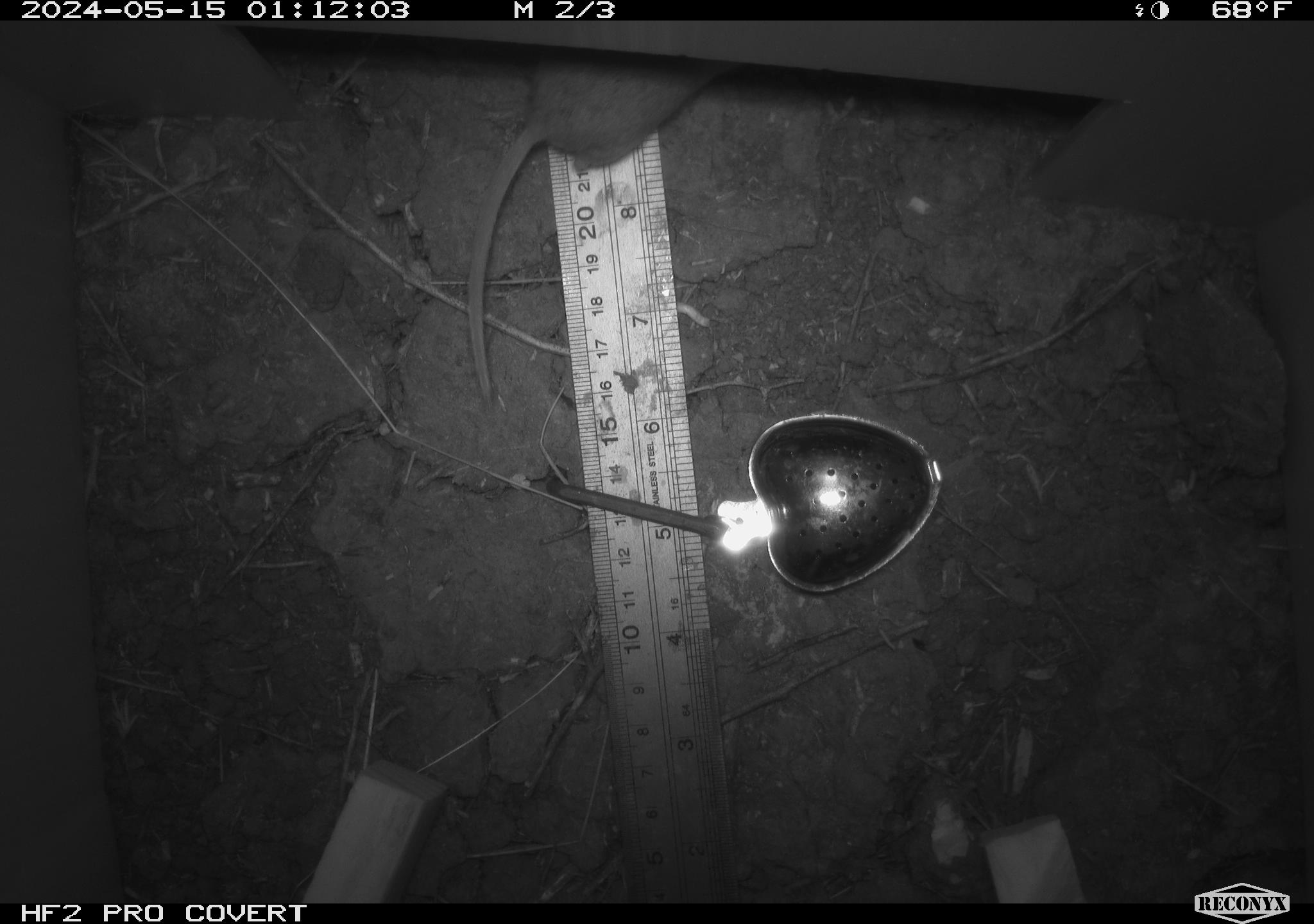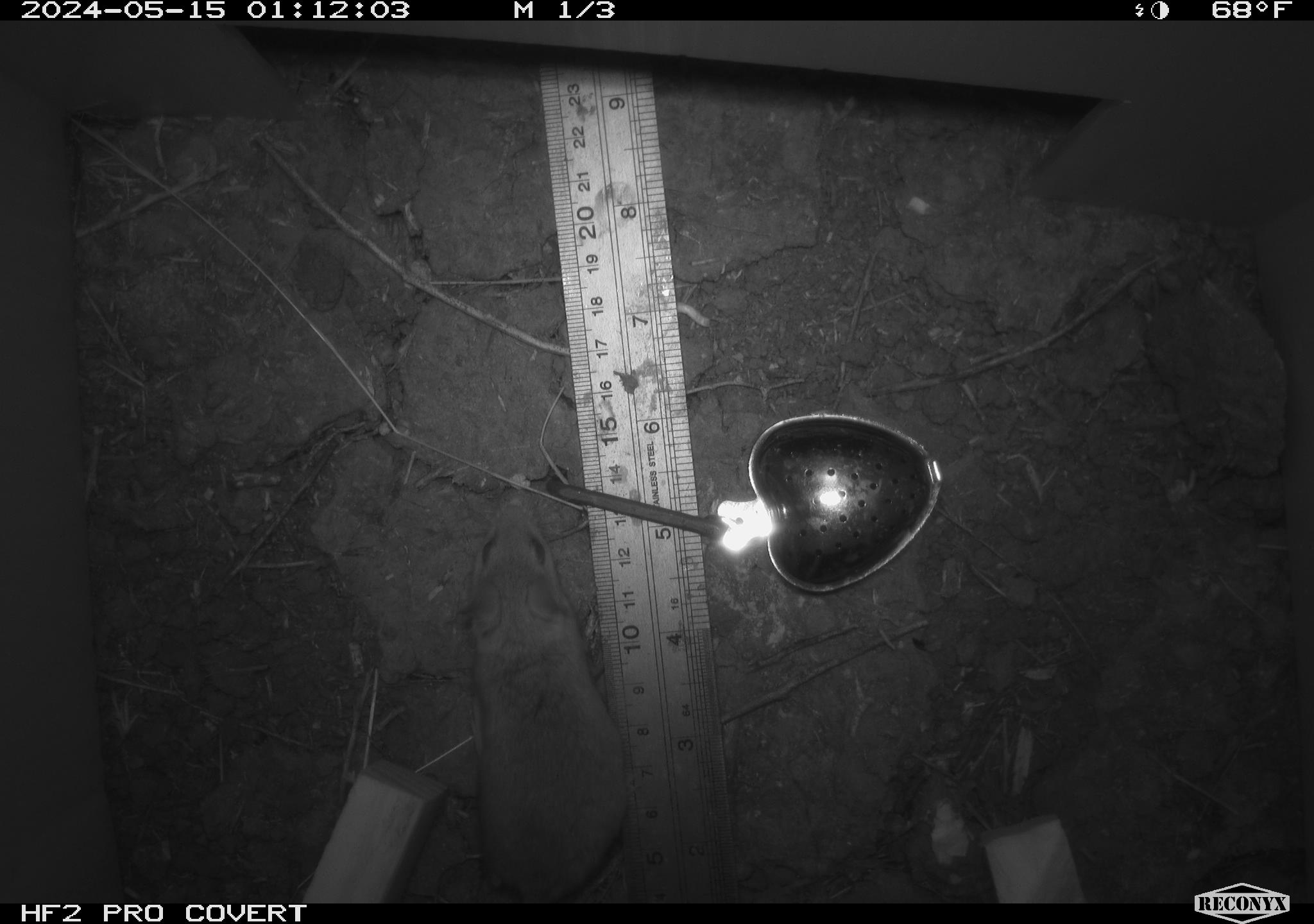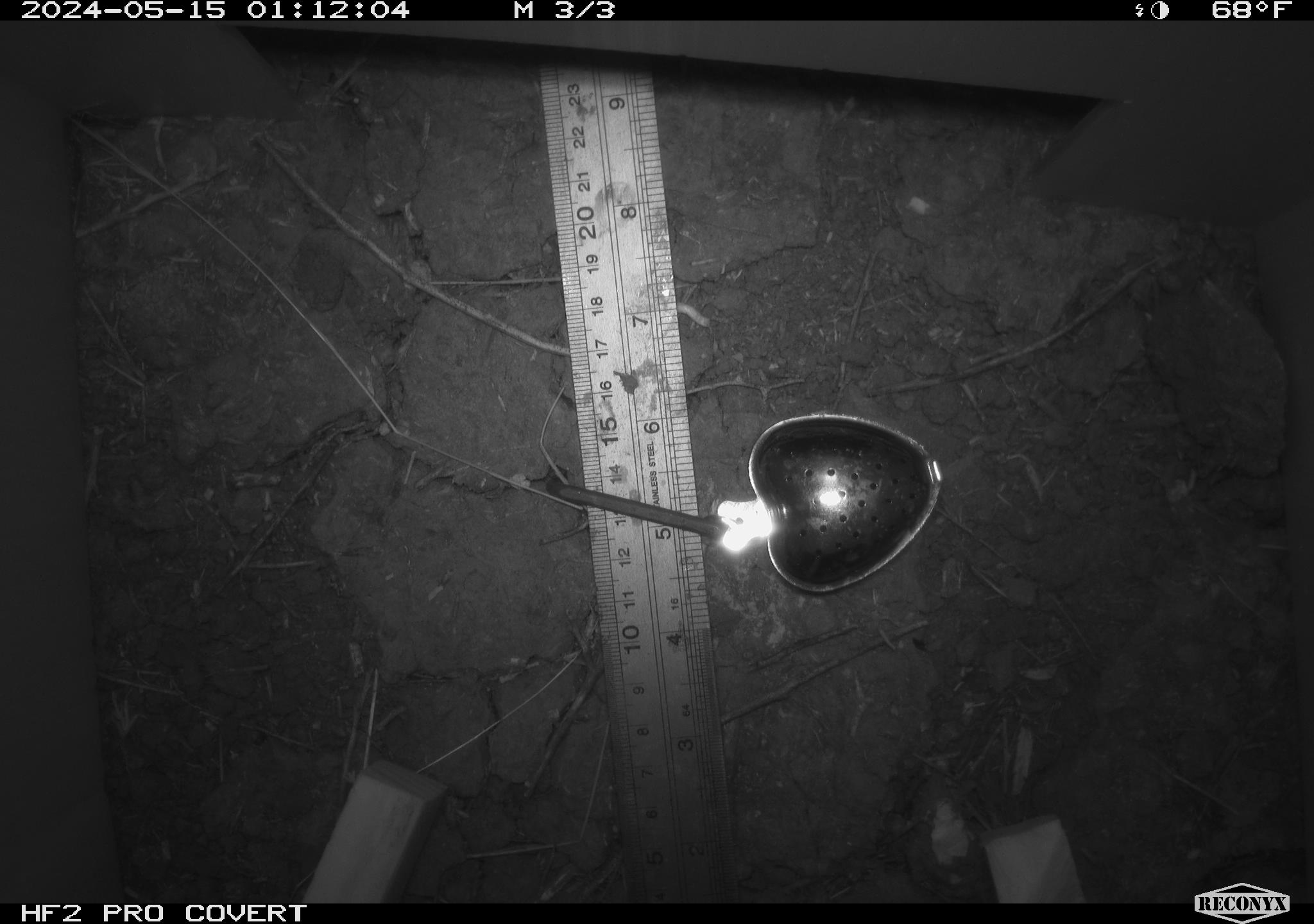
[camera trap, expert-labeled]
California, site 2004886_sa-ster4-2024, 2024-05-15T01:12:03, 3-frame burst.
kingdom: Animalia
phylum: Chordata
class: Mammalia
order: Rodentia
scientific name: Rodentia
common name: mouse species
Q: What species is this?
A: Mouse species (Rodentia).